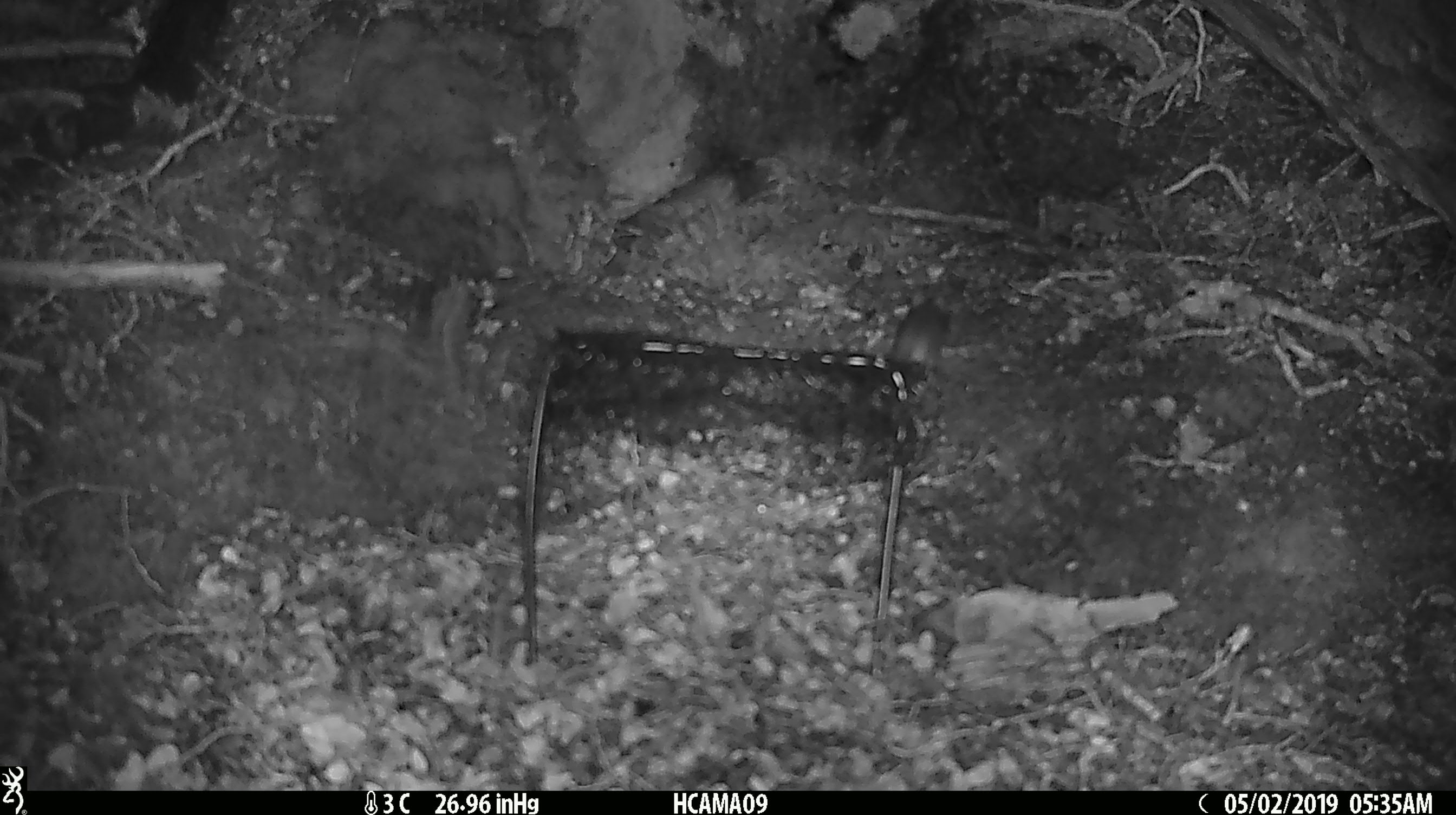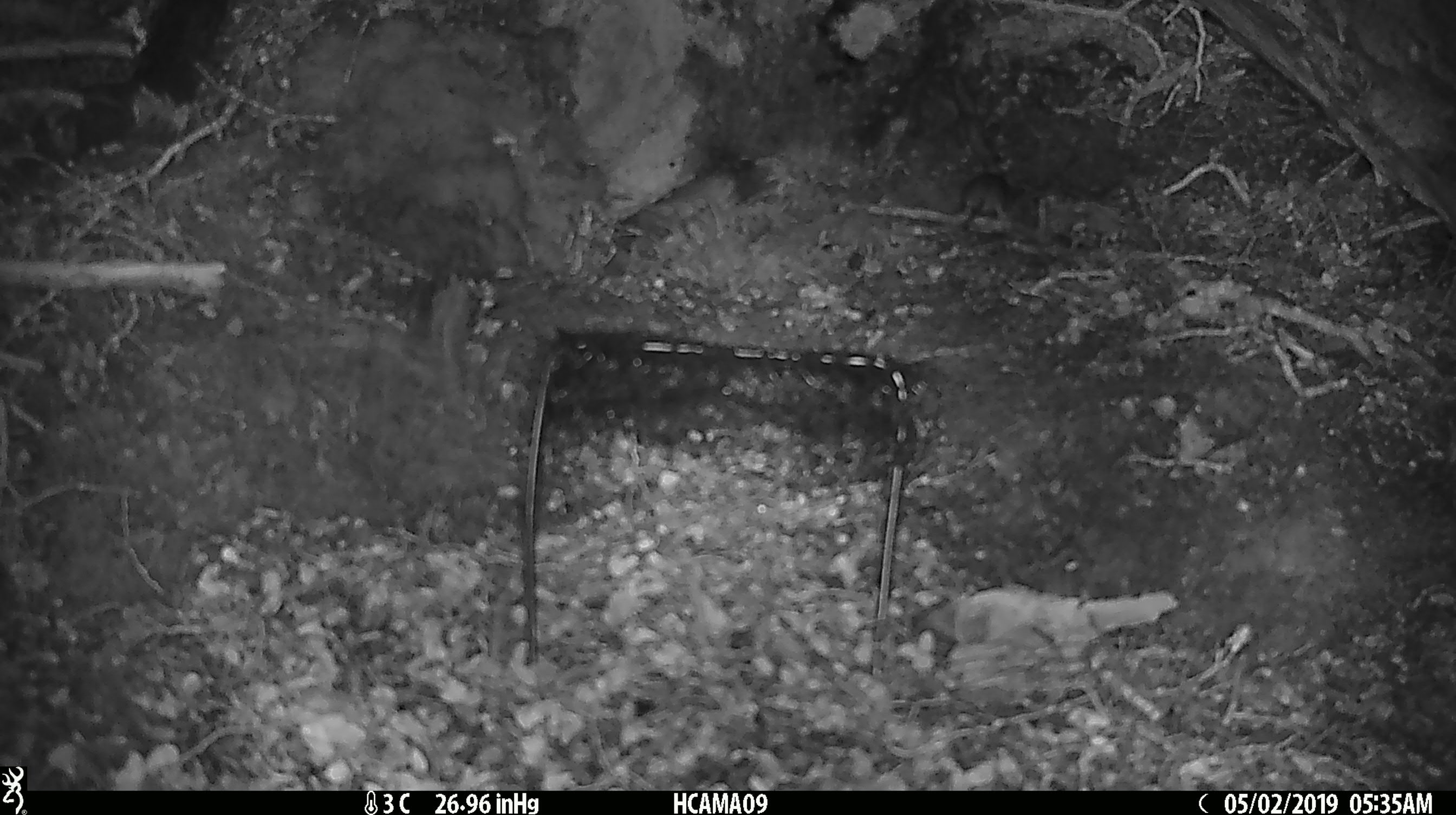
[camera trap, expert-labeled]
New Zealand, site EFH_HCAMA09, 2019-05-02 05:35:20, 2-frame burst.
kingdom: Animalia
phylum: Chordata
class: Mammalia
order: Rodentia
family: Muridae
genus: Rattus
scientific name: Rattus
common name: rat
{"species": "rat (Rattus)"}